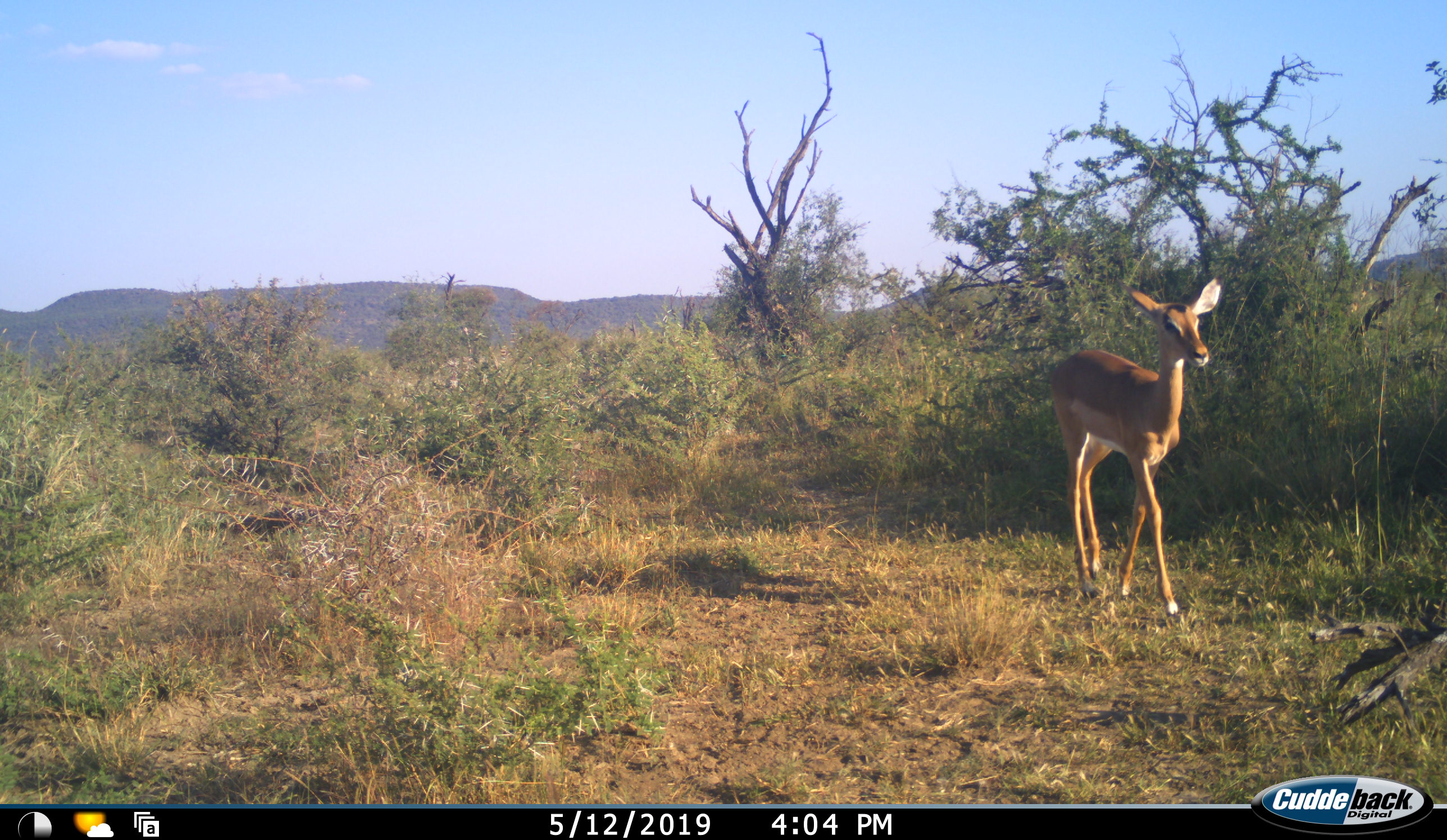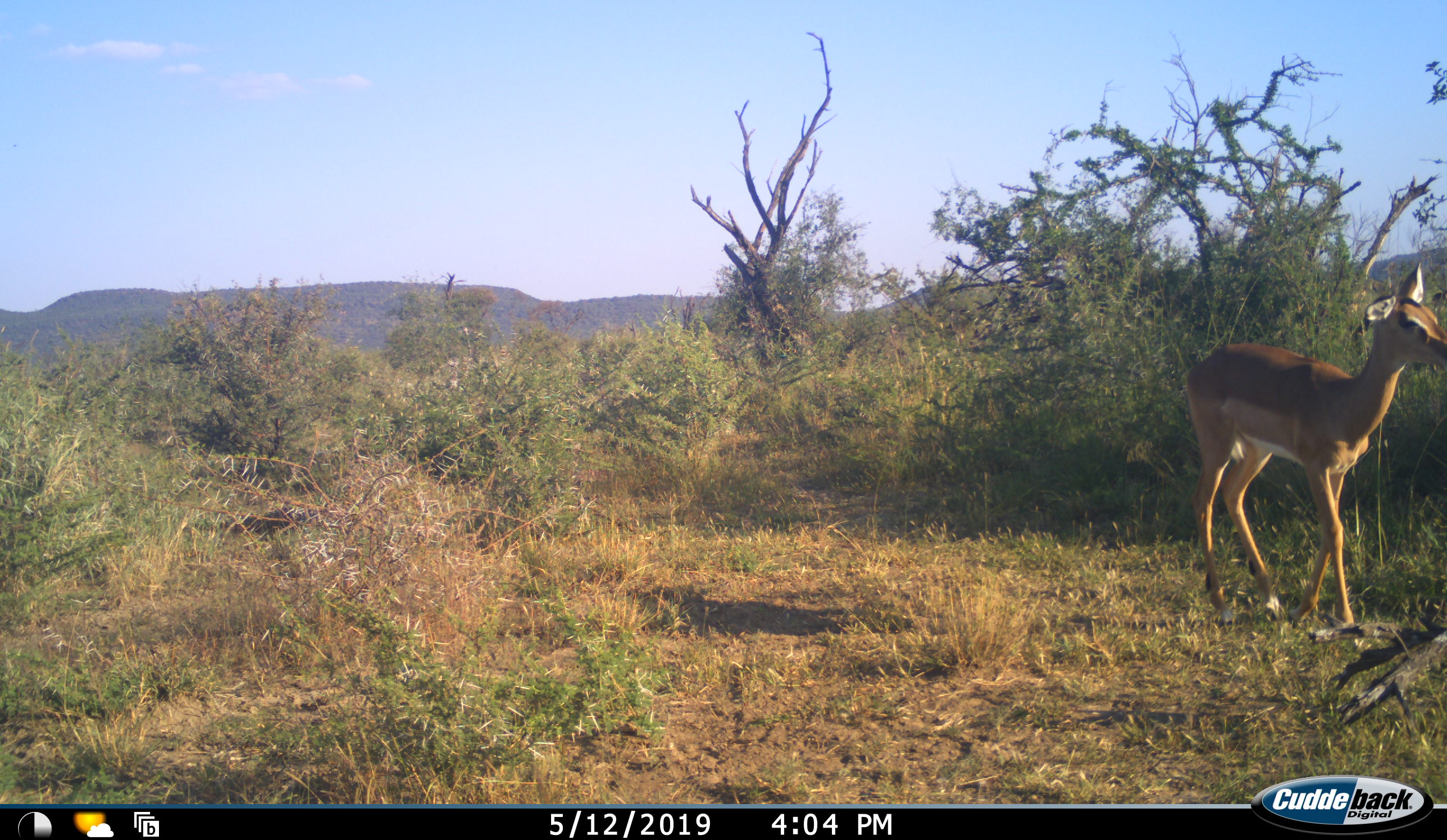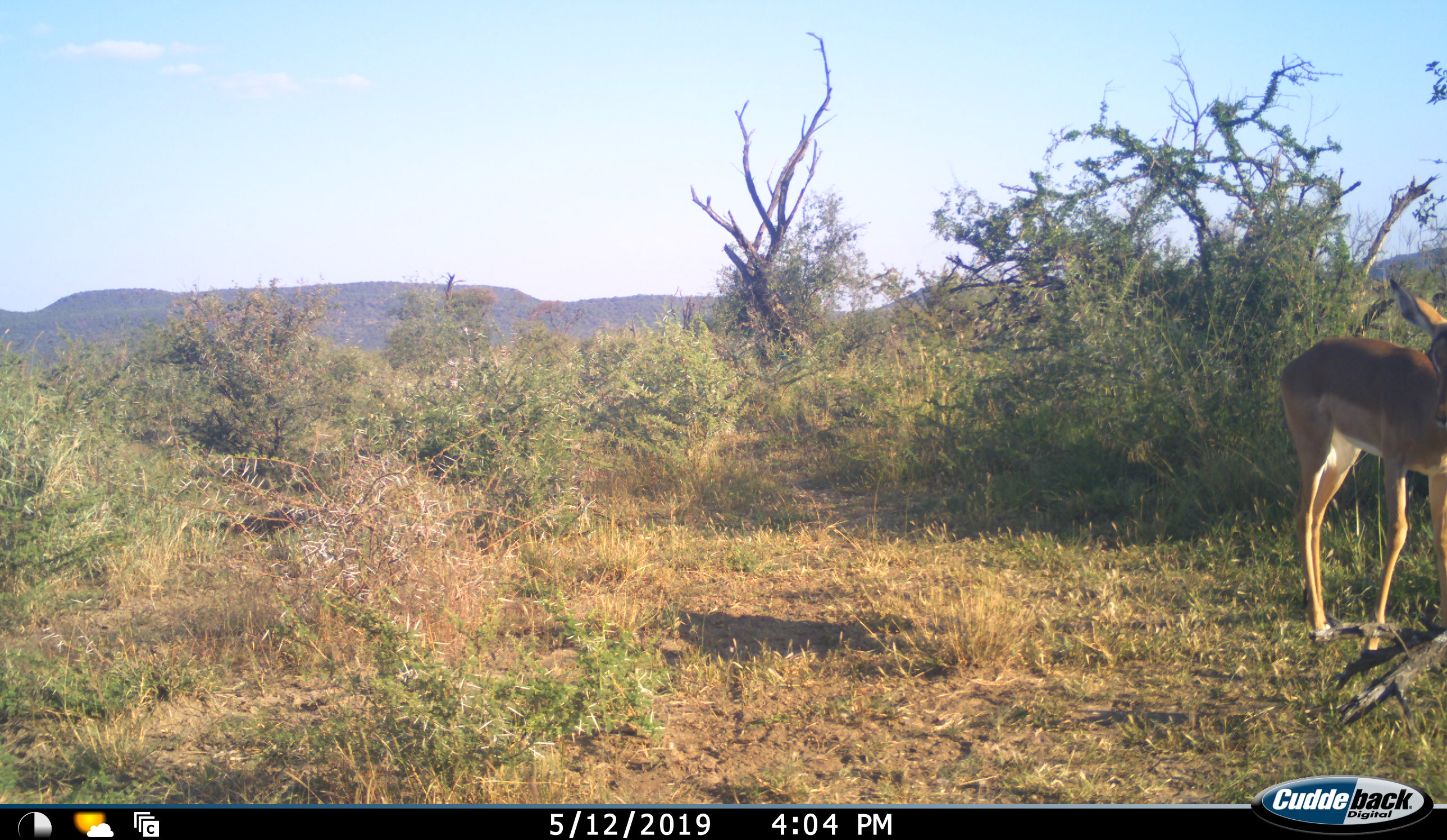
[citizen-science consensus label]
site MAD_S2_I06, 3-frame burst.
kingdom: Animalia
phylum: Chordata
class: Mammalia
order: Artiodactyla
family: Bovidae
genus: Aepyceros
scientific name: Aepyceros melampus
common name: impala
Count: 1.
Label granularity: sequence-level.